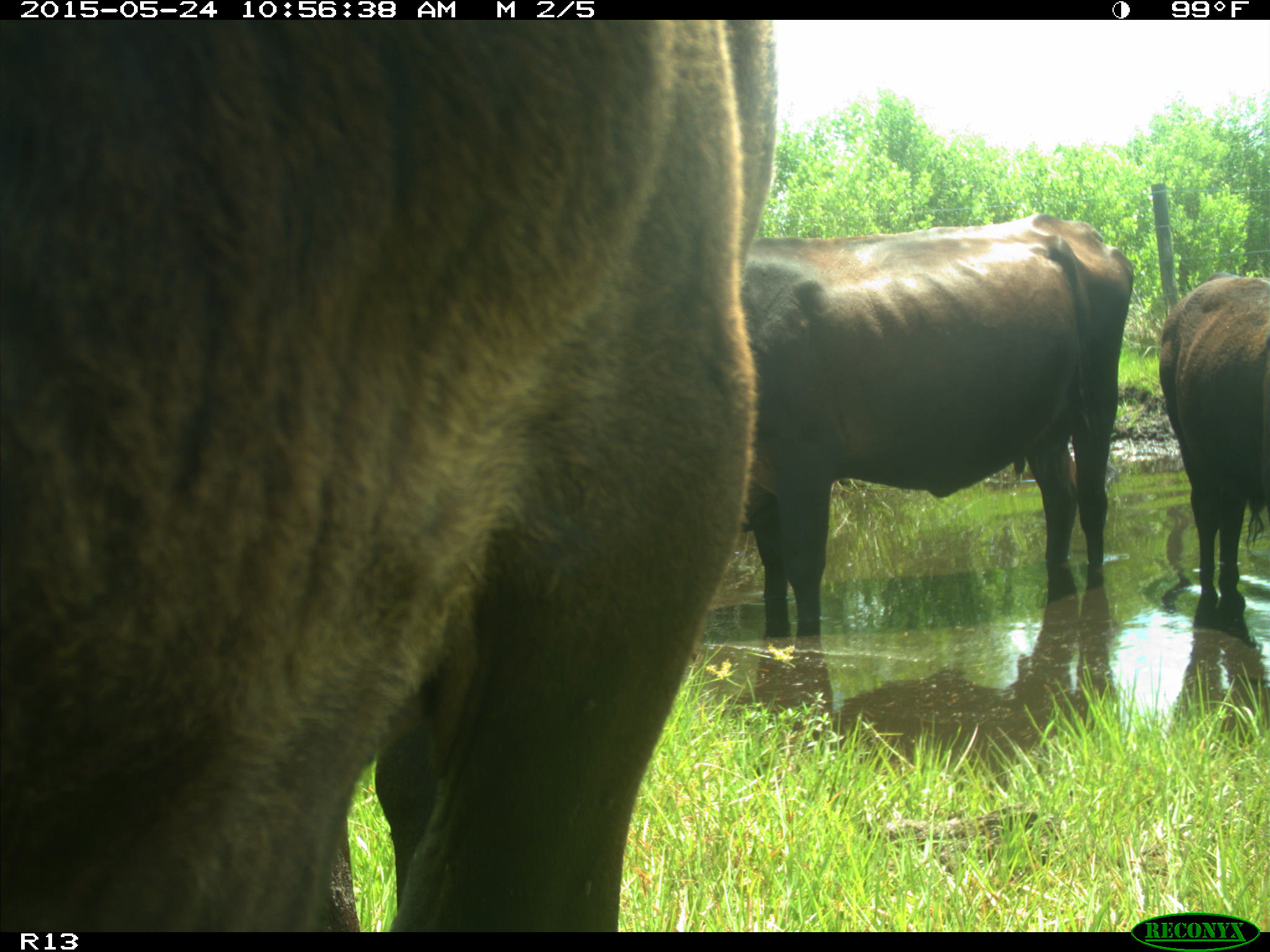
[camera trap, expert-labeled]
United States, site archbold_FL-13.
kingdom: Animalia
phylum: Chordata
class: Mammalia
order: Artiodactyla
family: Bovidae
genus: Bos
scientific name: Bos taurus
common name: domestic cow